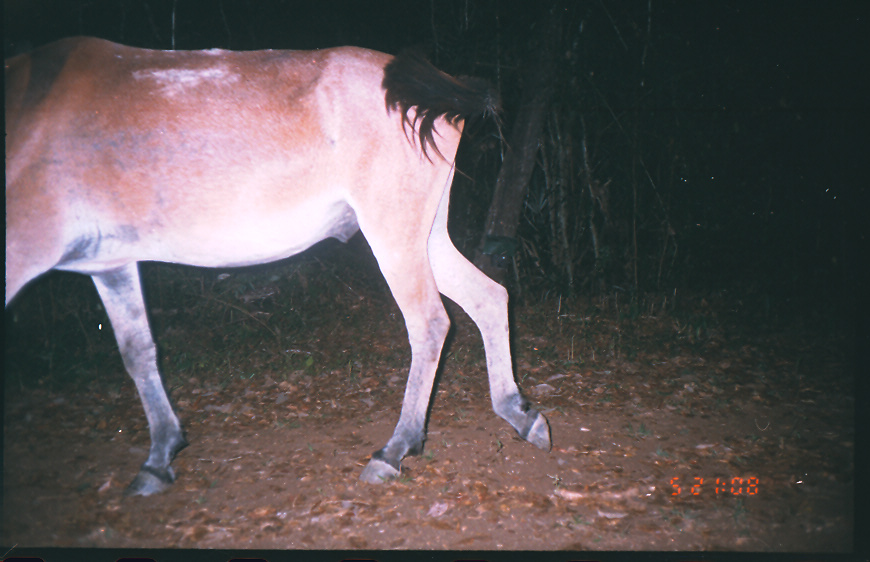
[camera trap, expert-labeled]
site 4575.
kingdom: Animalia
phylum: Chordata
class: Mammalia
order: Perissodactyla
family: Equidae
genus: Equus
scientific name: Equus ferus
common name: wild horse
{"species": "Equus ferus (wild horse)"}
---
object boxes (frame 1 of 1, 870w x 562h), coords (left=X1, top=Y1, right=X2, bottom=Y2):
equus ferus: (left=3, top=30, right=553, bottom=497)